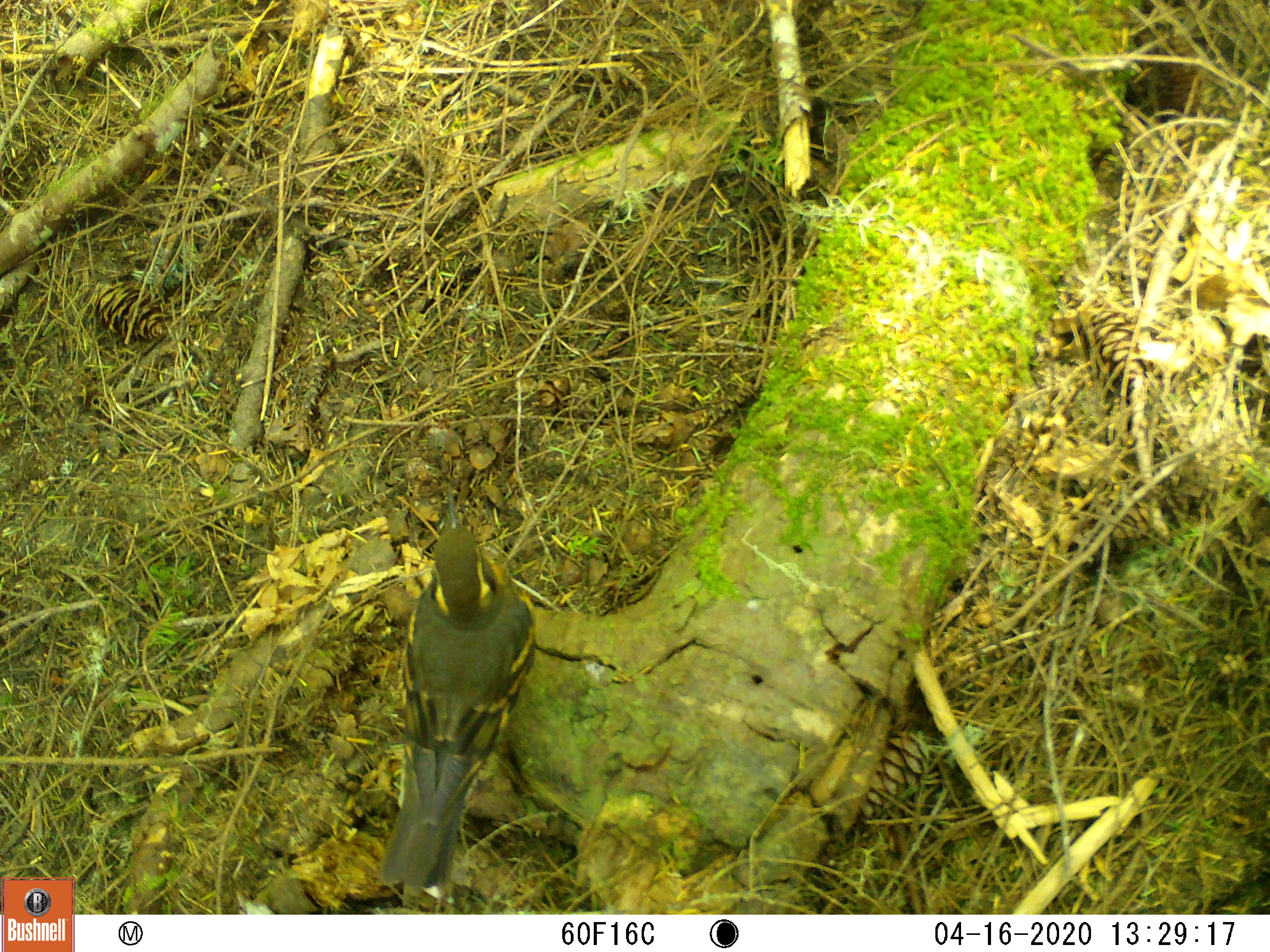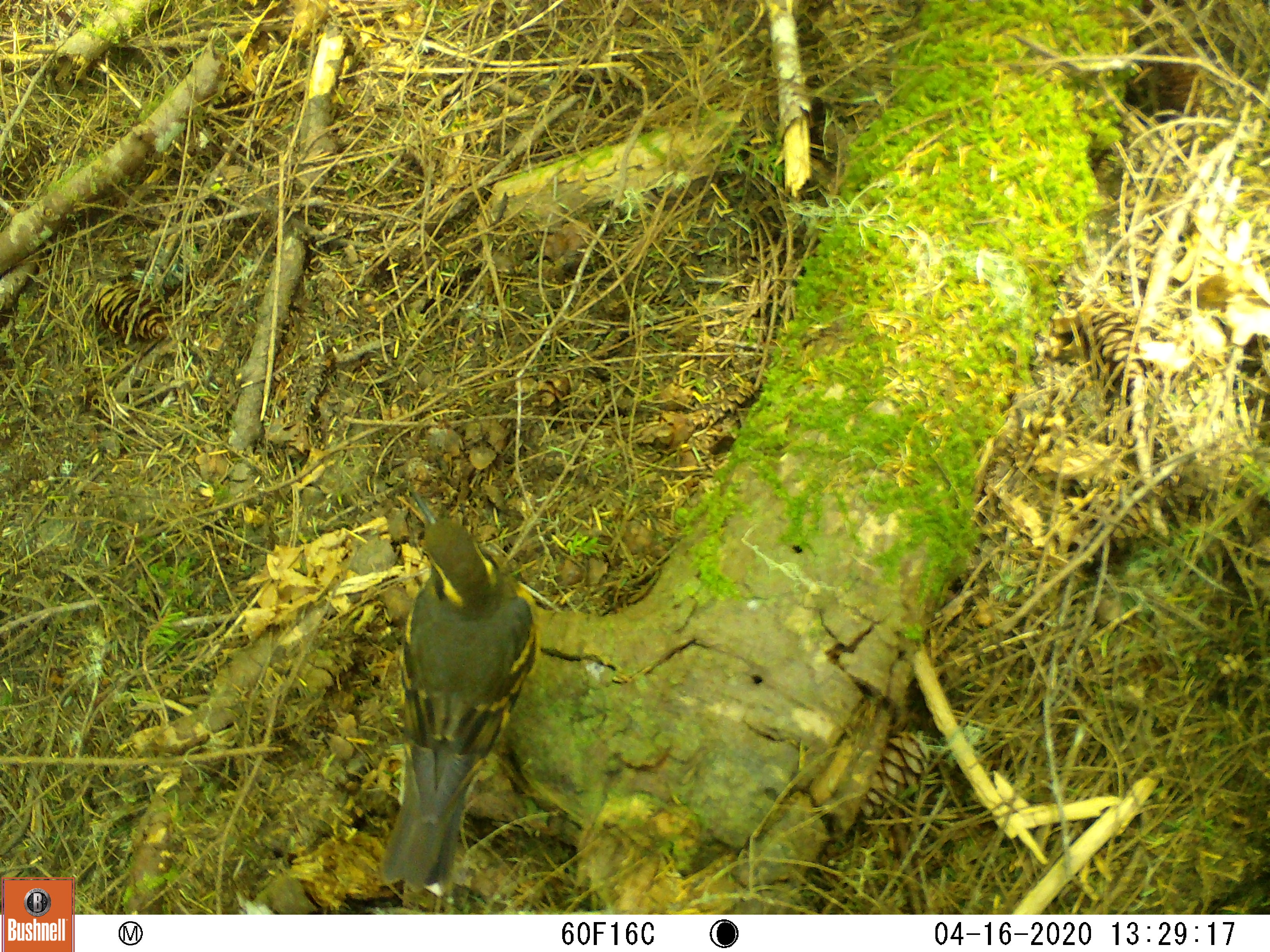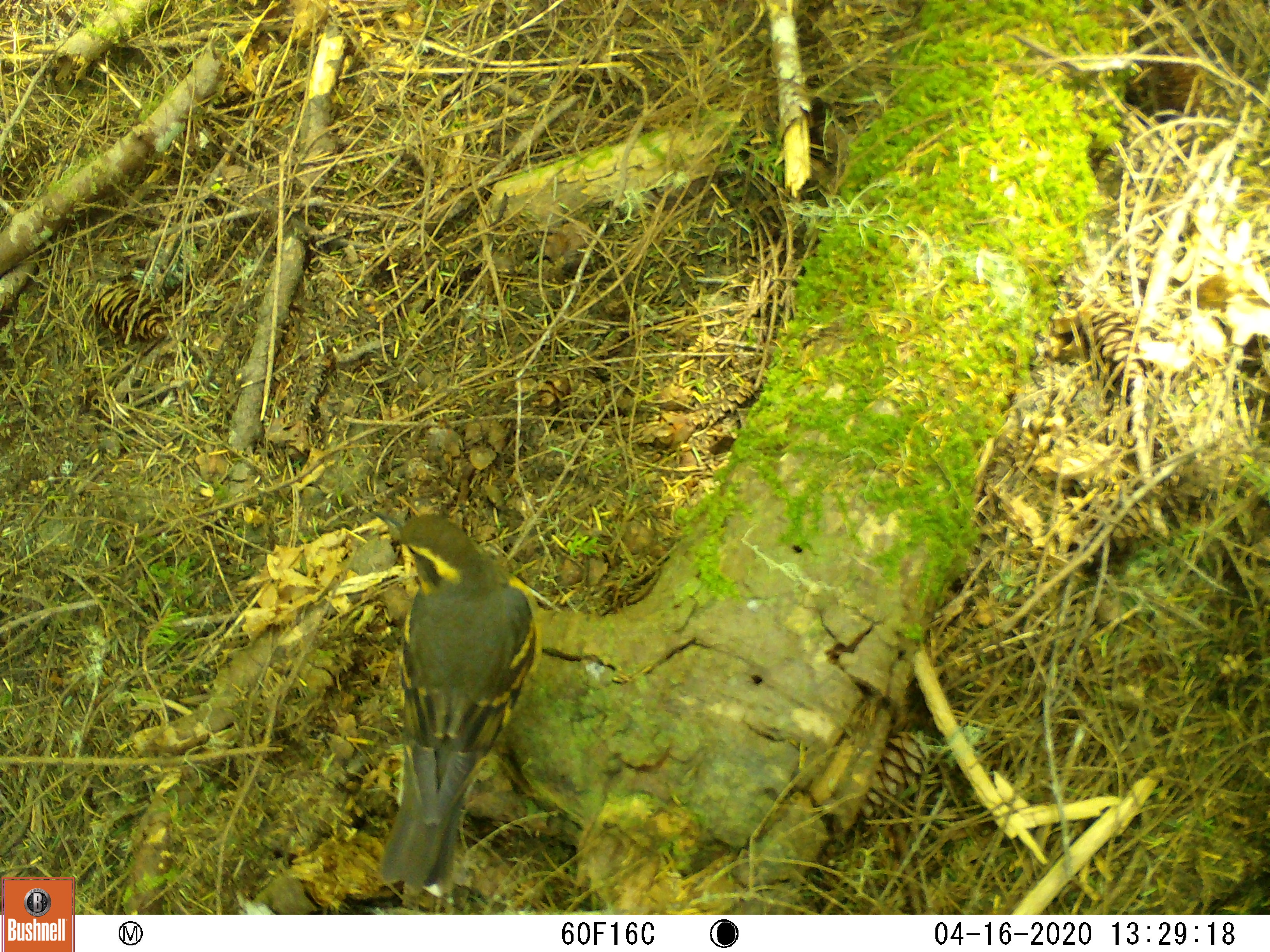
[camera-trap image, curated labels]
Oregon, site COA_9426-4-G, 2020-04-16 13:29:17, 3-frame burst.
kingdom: Animalia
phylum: Chordata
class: Aves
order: Passeriformes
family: Turdidae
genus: Ixoreus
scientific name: Ixoreus naevius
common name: varied thrush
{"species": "varied thrush (Ixoreus naevius)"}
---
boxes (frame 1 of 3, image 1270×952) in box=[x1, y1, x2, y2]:
varied thrush: box=[372, 475, 542, 900]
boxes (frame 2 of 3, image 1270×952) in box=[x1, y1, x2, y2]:
varied thrush: box=[368, 475, 542, 895]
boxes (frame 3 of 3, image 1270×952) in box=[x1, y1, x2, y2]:
varied thrush: box=[370, 499, 541, 884]